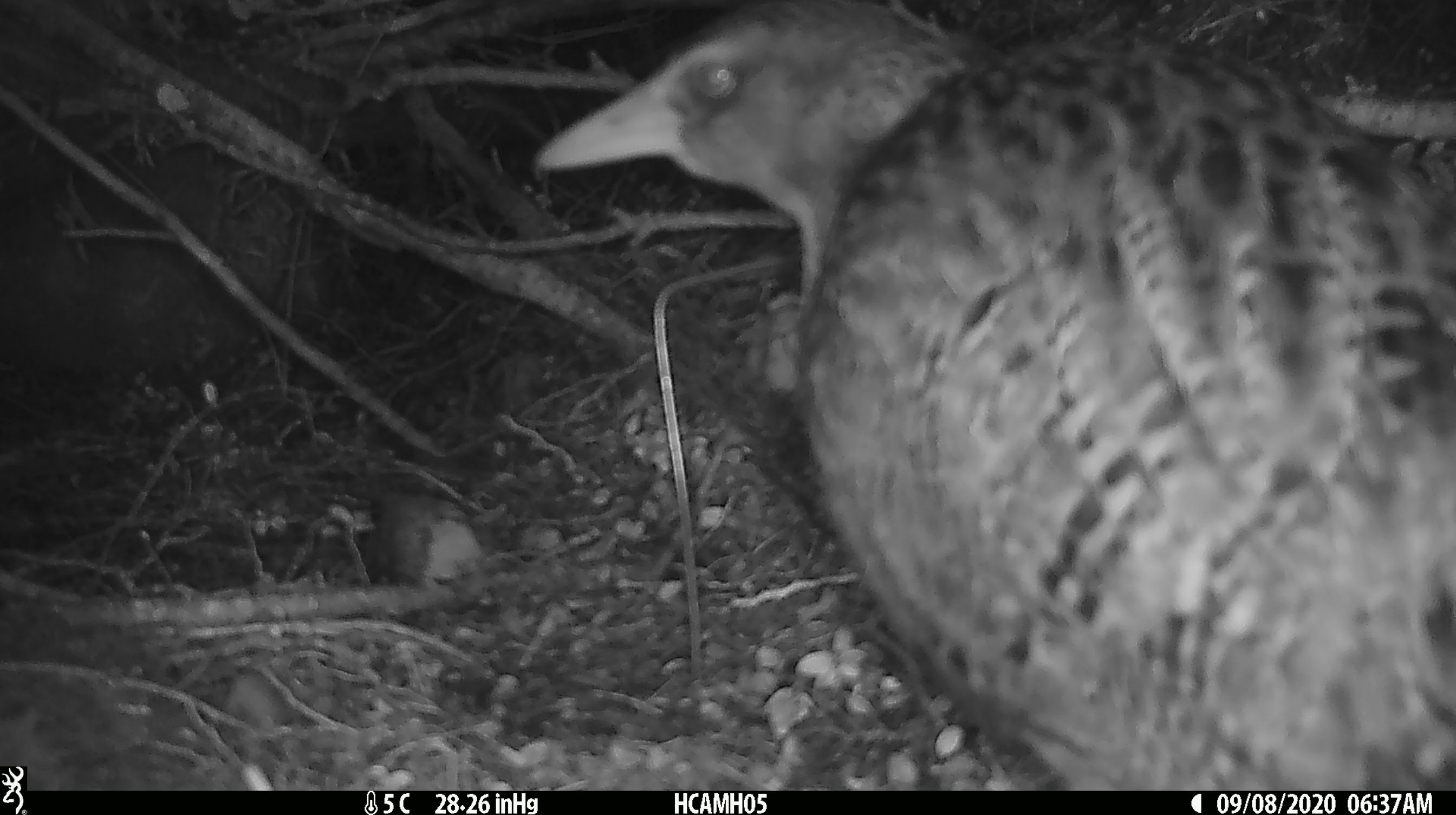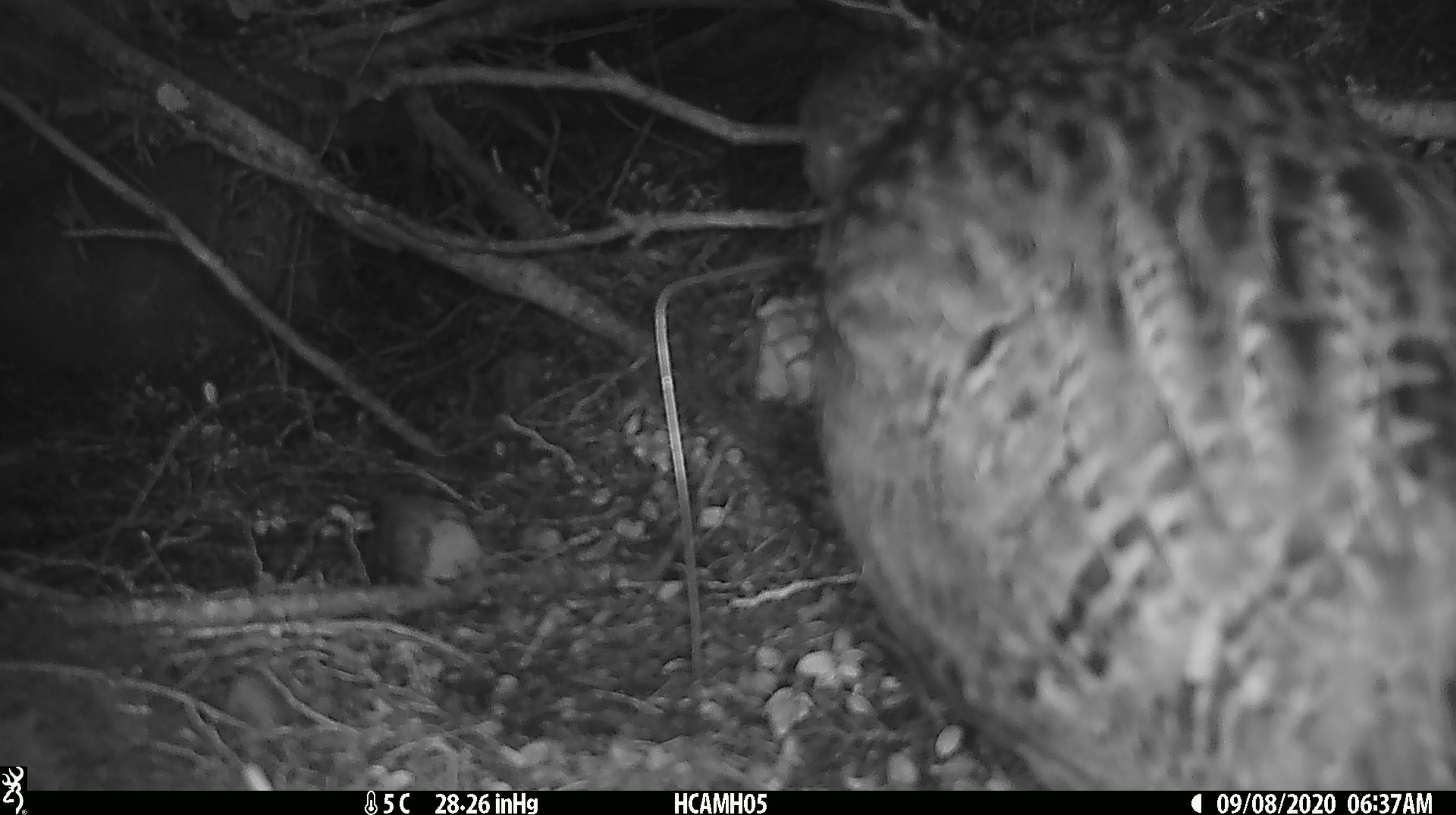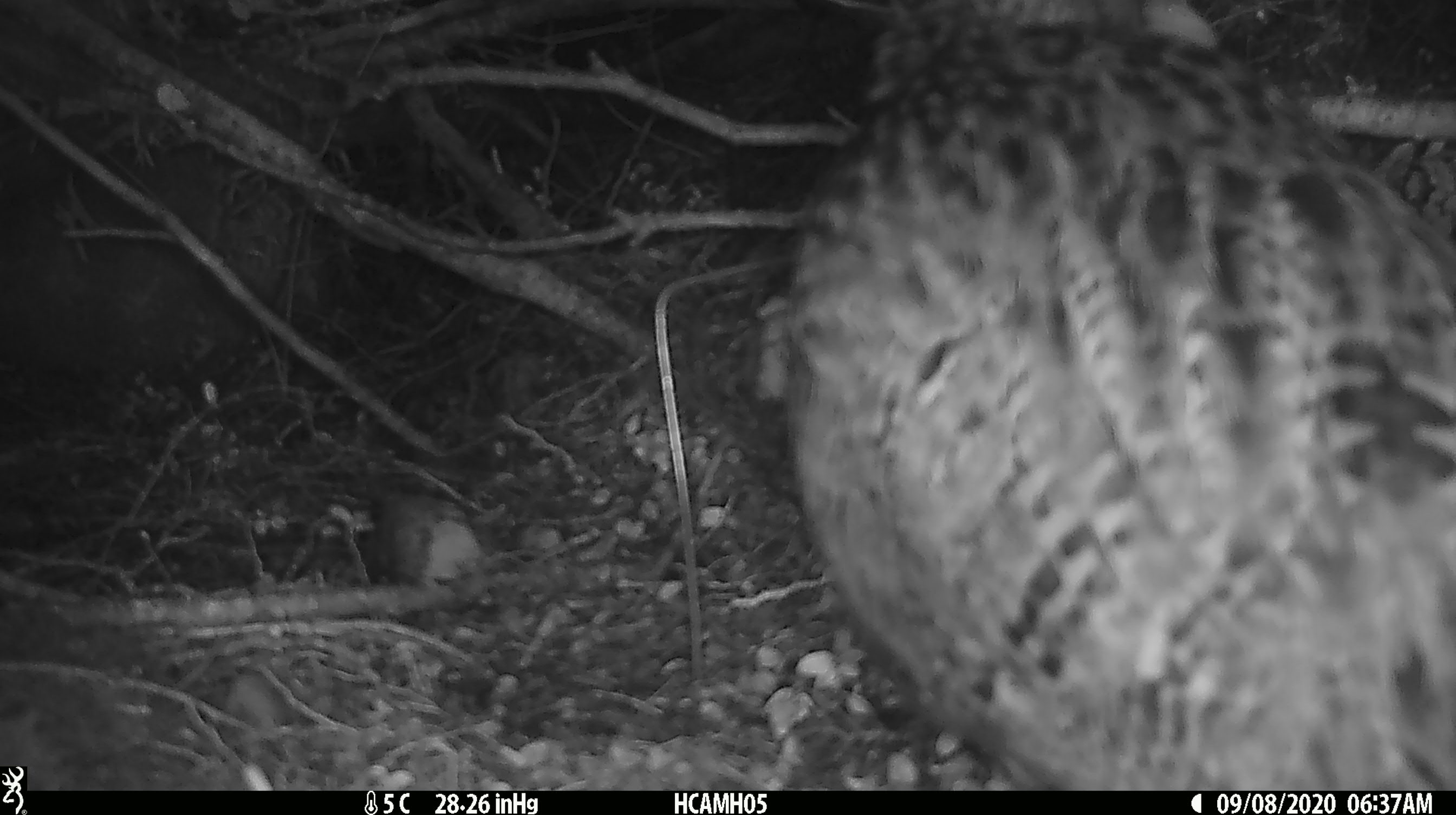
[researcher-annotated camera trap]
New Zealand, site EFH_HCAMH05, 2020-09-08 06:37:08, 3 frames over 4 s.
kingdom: Animalia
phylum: Chordata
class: Aves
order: Gruiformes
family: Rallidae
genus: Gallirallus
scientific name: Gallirallus australis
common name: weka